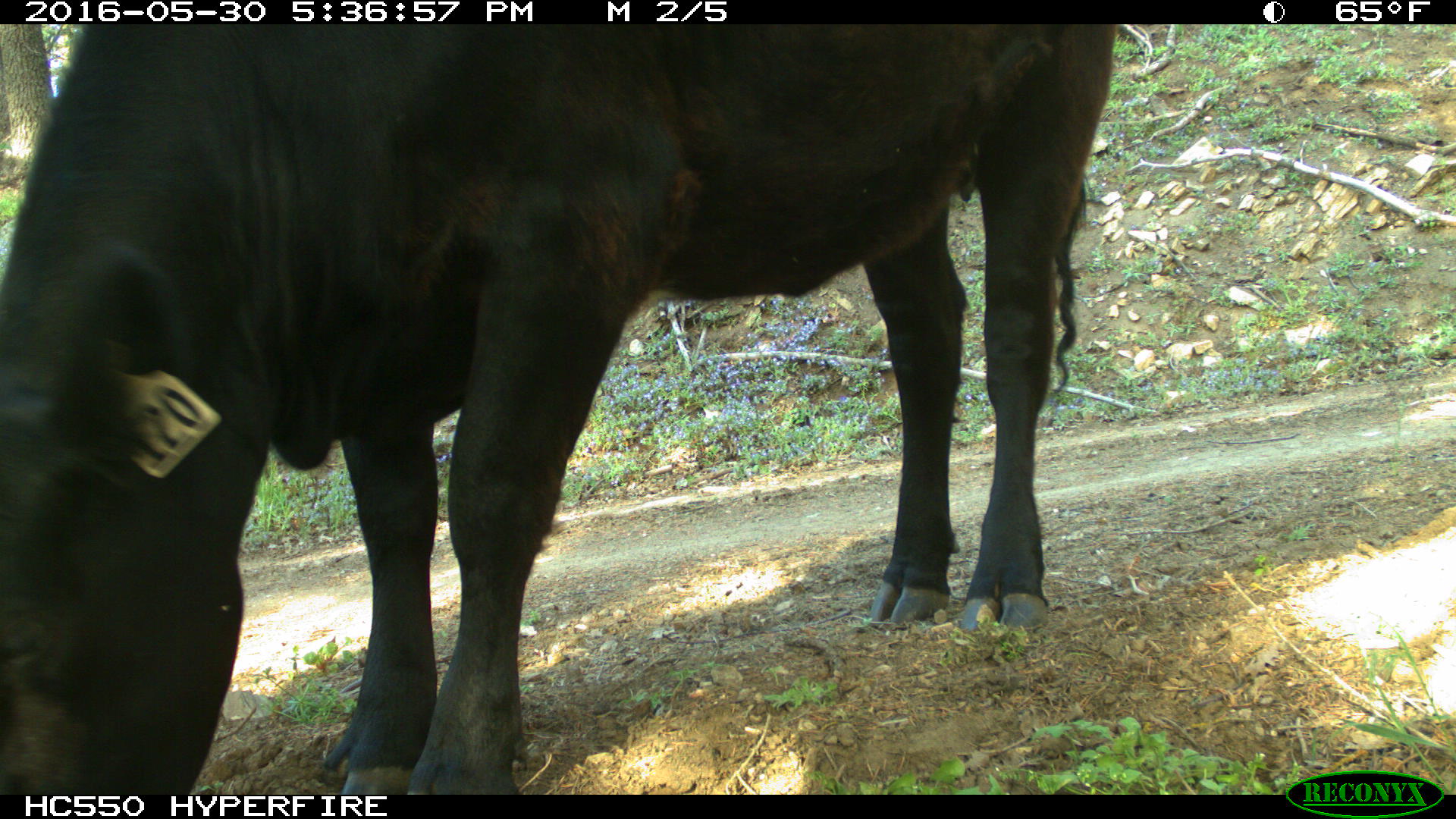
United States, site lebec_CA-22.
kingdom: Animalia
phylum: Chordata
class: Mammalia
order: Artiodactyla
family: Bovidae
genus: Bos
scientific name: Bos taurus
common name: domestic cow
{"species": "Bos taurus (domestic cow)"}